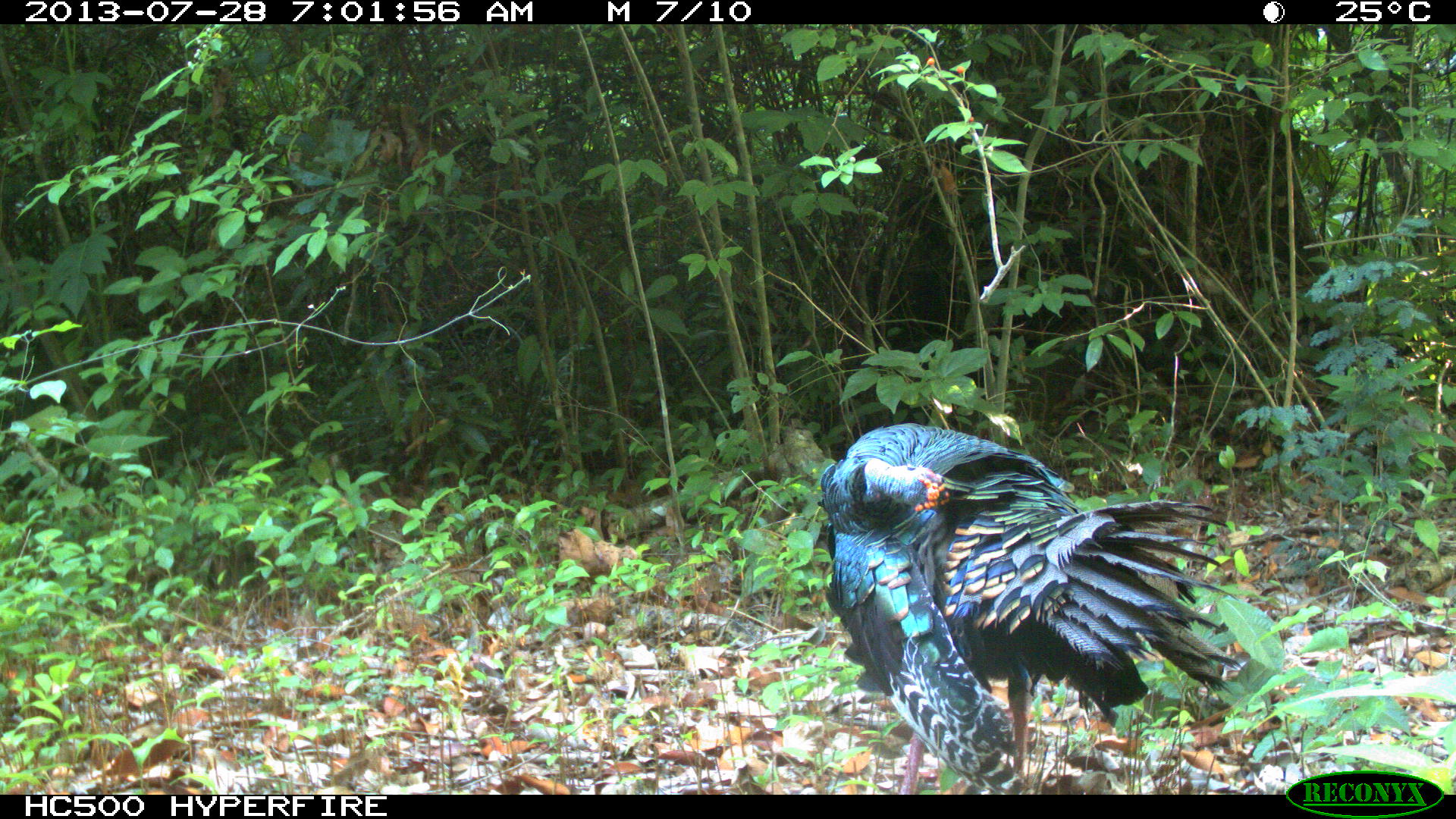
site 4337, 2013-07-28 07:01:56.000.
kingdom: Animalia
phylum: Chordata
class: Aves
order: Galliformes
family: Phasianidae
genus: Meleagris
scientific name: Meleagris ocellata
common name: ocellated turkey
Meleagris ocellata (ocellated turkey), count 1, sex male.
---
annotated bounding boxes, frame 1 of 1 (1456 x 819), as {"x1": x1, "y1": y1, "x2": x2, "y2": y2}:
meleagris ocellata: {"x1": 817, "y1": 421, "x2": 1243, "y2": 794}